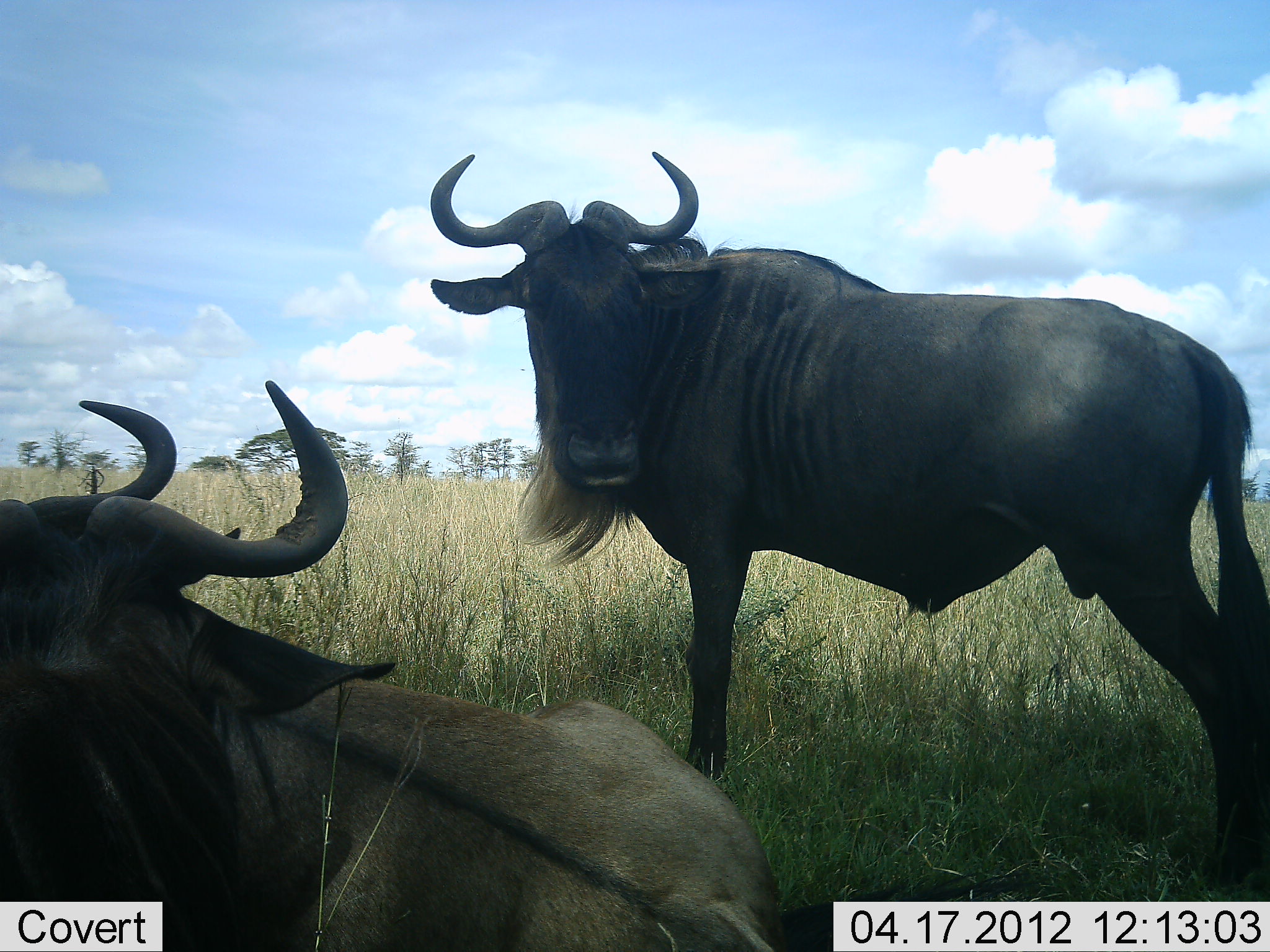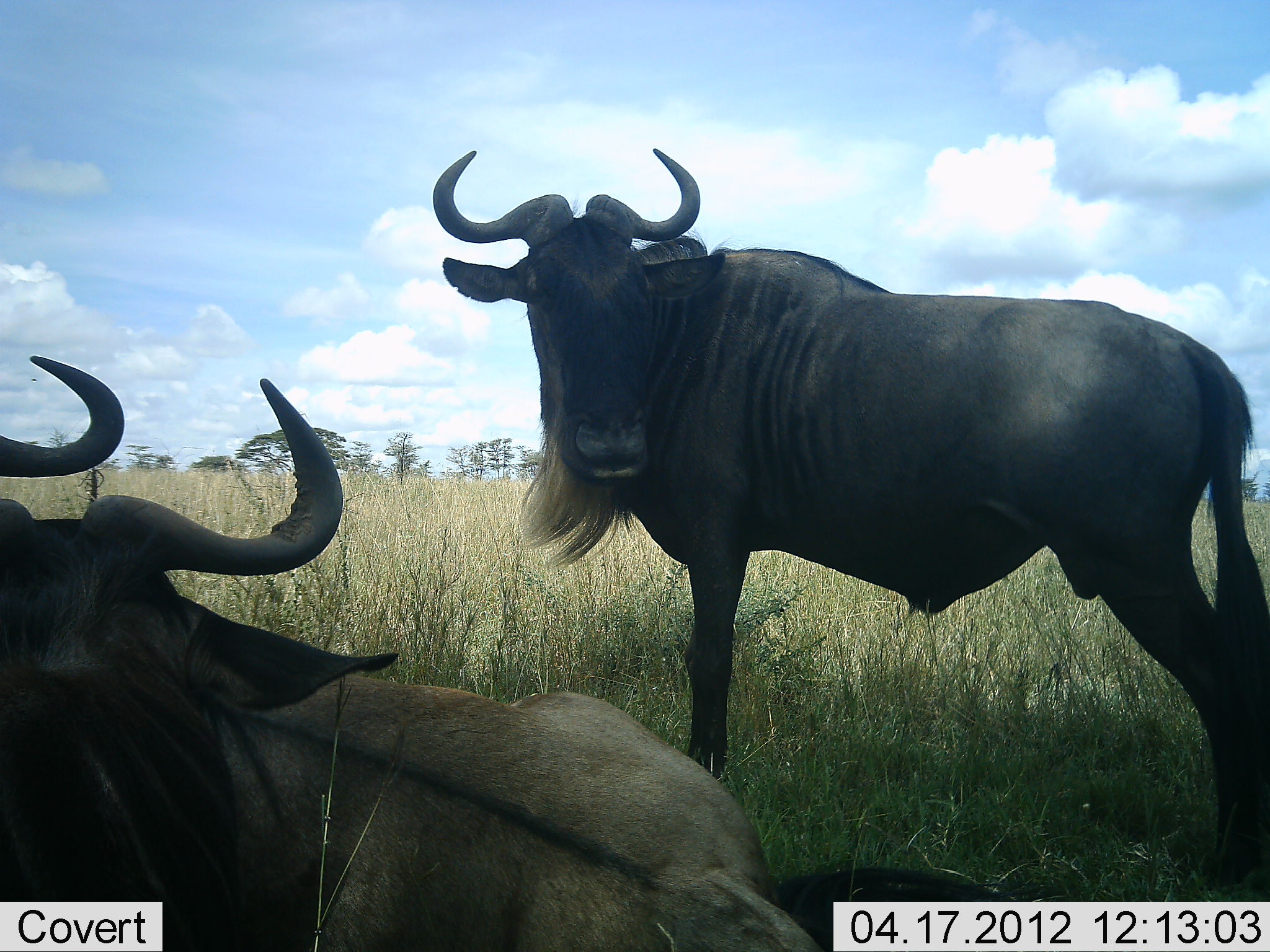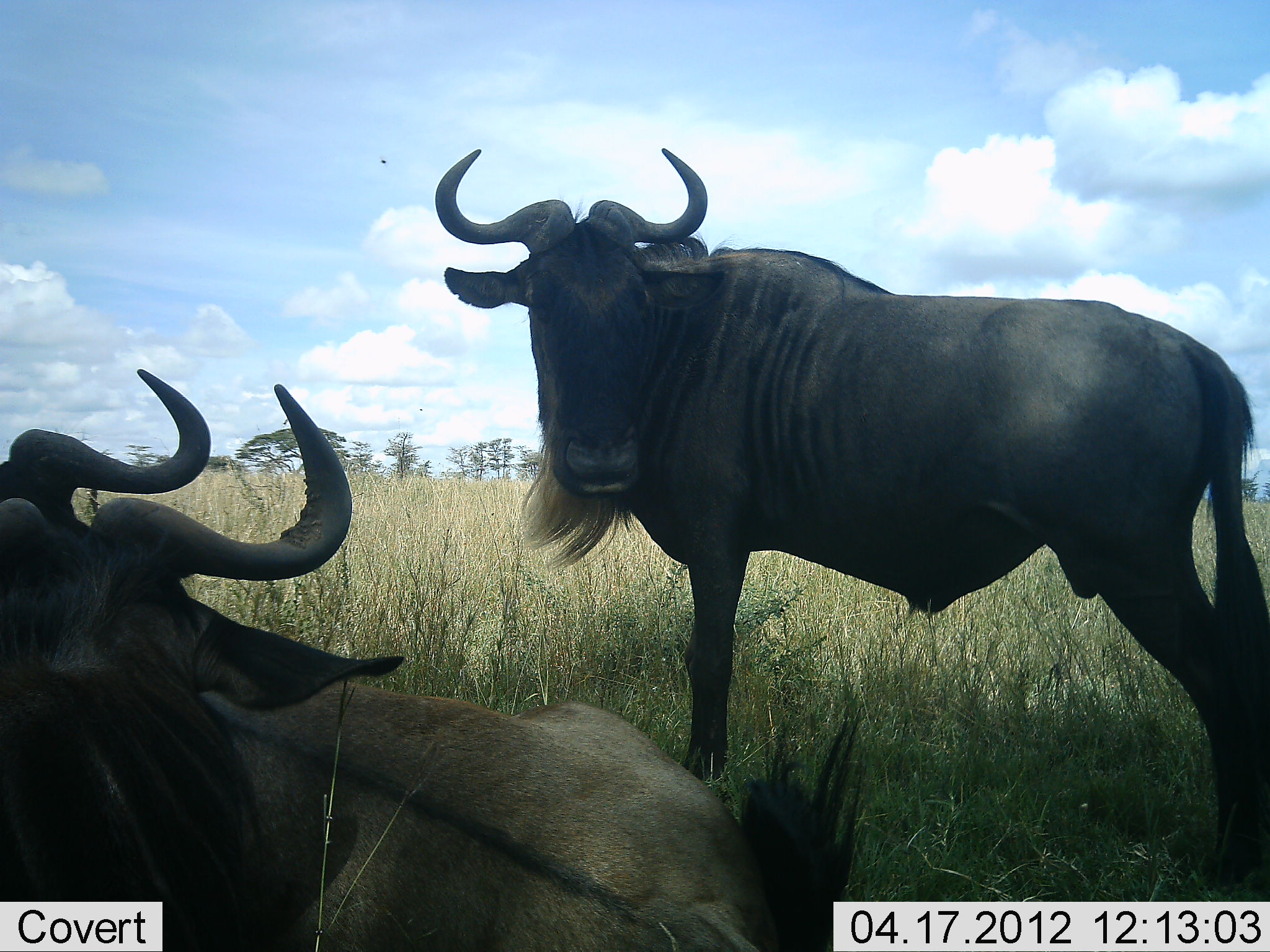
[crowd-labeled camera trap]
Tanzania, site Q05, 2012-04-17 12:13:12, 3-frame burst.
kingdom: Animalia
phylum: Chordata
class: Mammalia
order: Artiodactyla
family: Bovidae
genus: Connochaetes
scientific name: Connochaetes taurinus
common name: blue wildebeest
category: wildebeest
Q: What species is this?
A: Wildebeest (blue wildebeest) (Connochaetes taurinus).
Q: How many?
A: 3.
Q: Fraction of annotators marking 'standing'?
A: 85%.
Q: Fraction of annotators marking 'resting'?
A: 92%.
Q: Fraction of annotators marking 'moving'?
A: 8%.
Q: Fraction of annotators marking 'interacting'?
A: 0%.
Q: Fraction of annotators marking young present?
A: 0%.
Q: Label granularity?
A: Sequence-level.